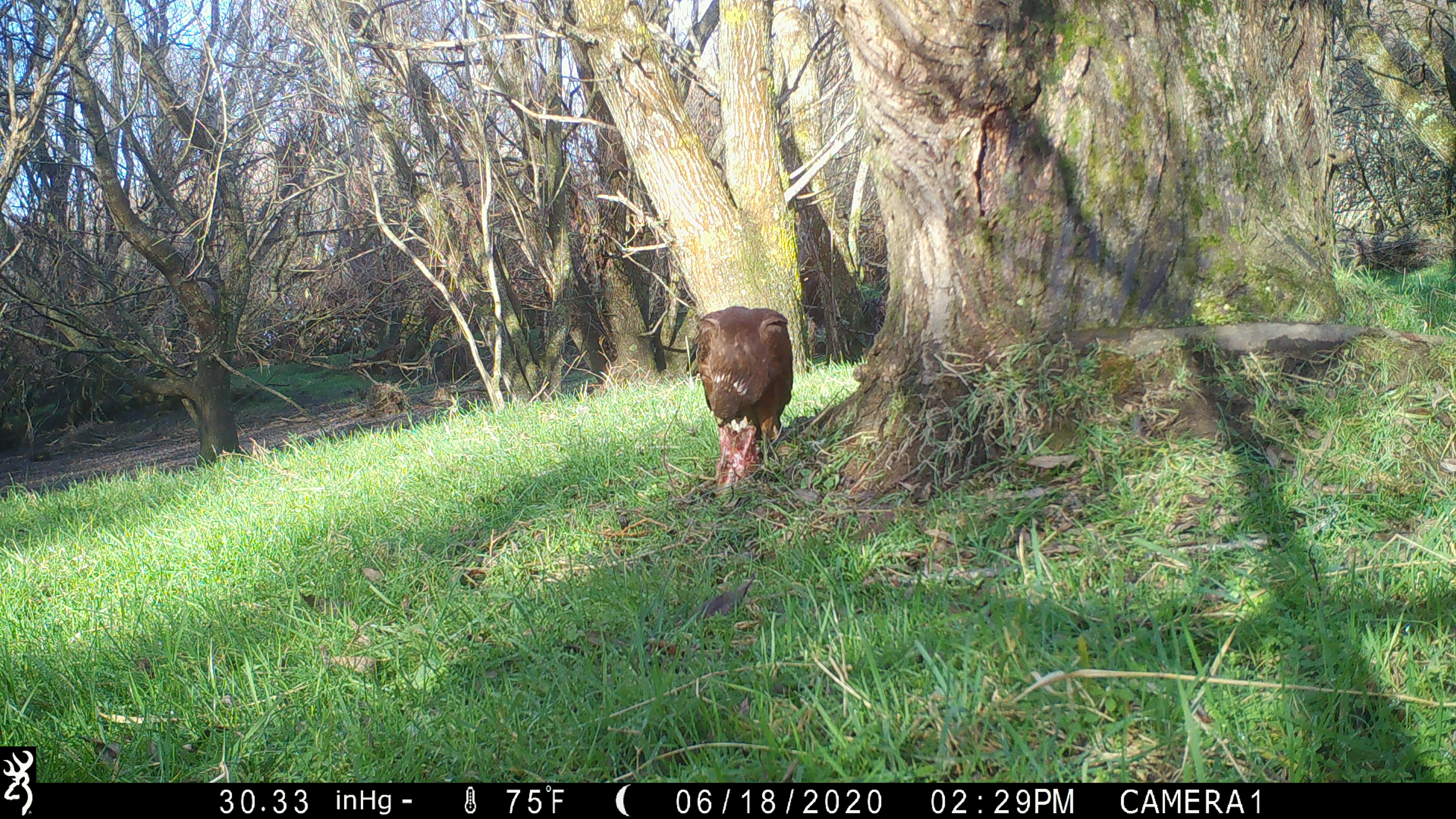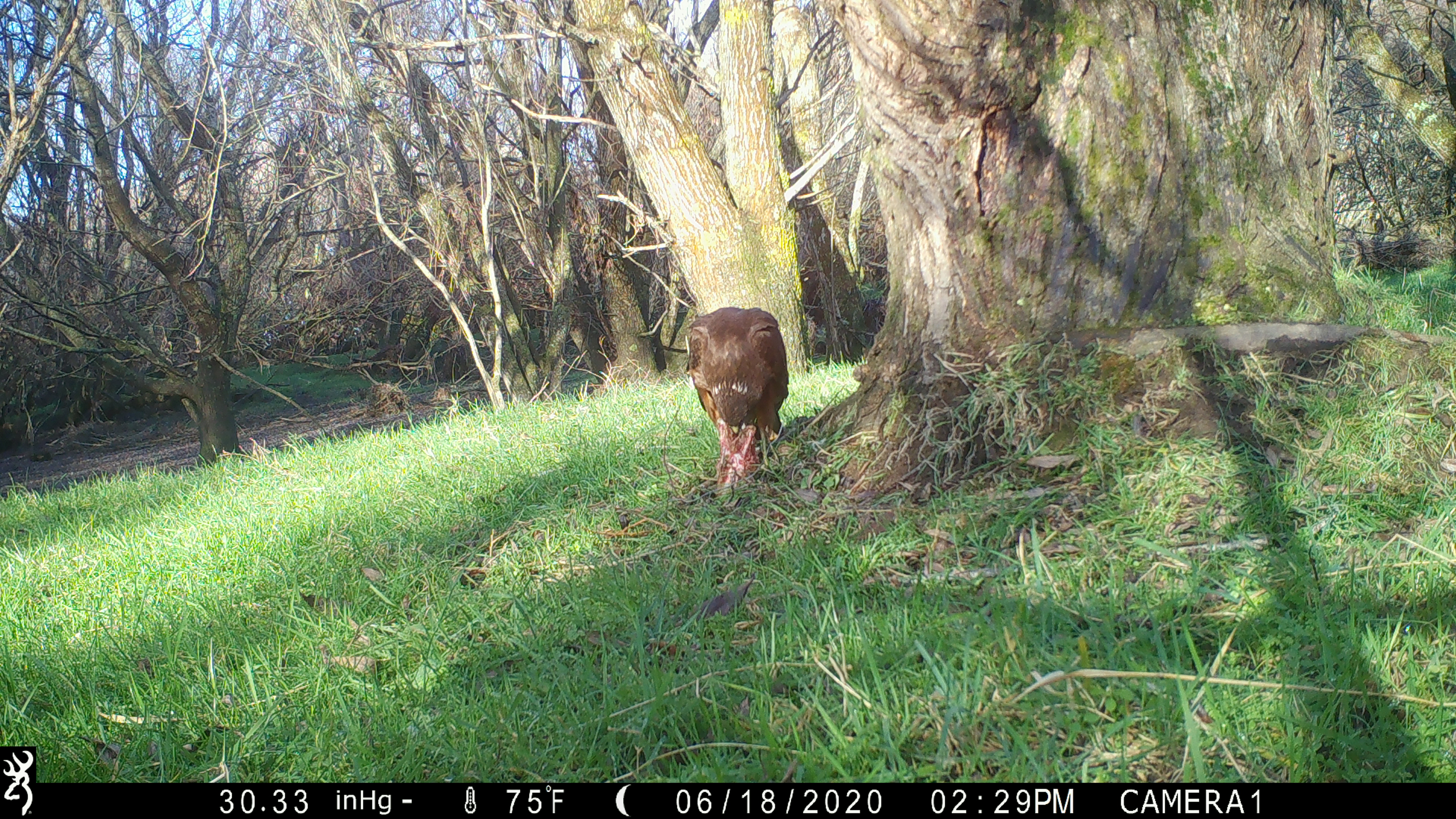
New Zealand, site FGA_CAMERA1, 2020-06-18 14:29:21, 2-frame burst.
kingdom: Animalia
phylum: Chordata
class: Aves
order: Accipitriformes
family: Accipitridae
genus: Circus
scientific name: Circus approximans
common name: swamp harrier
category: harrier